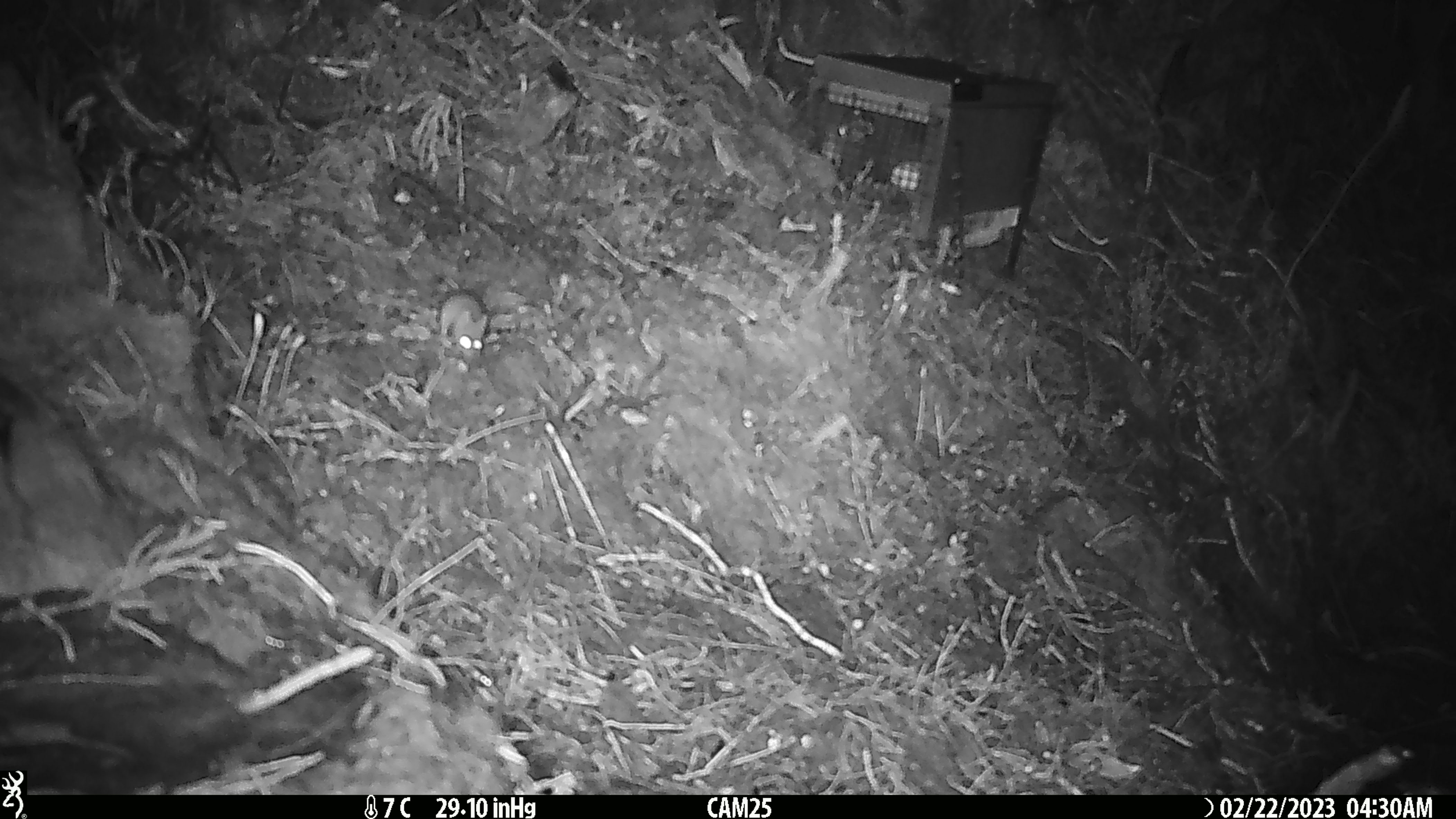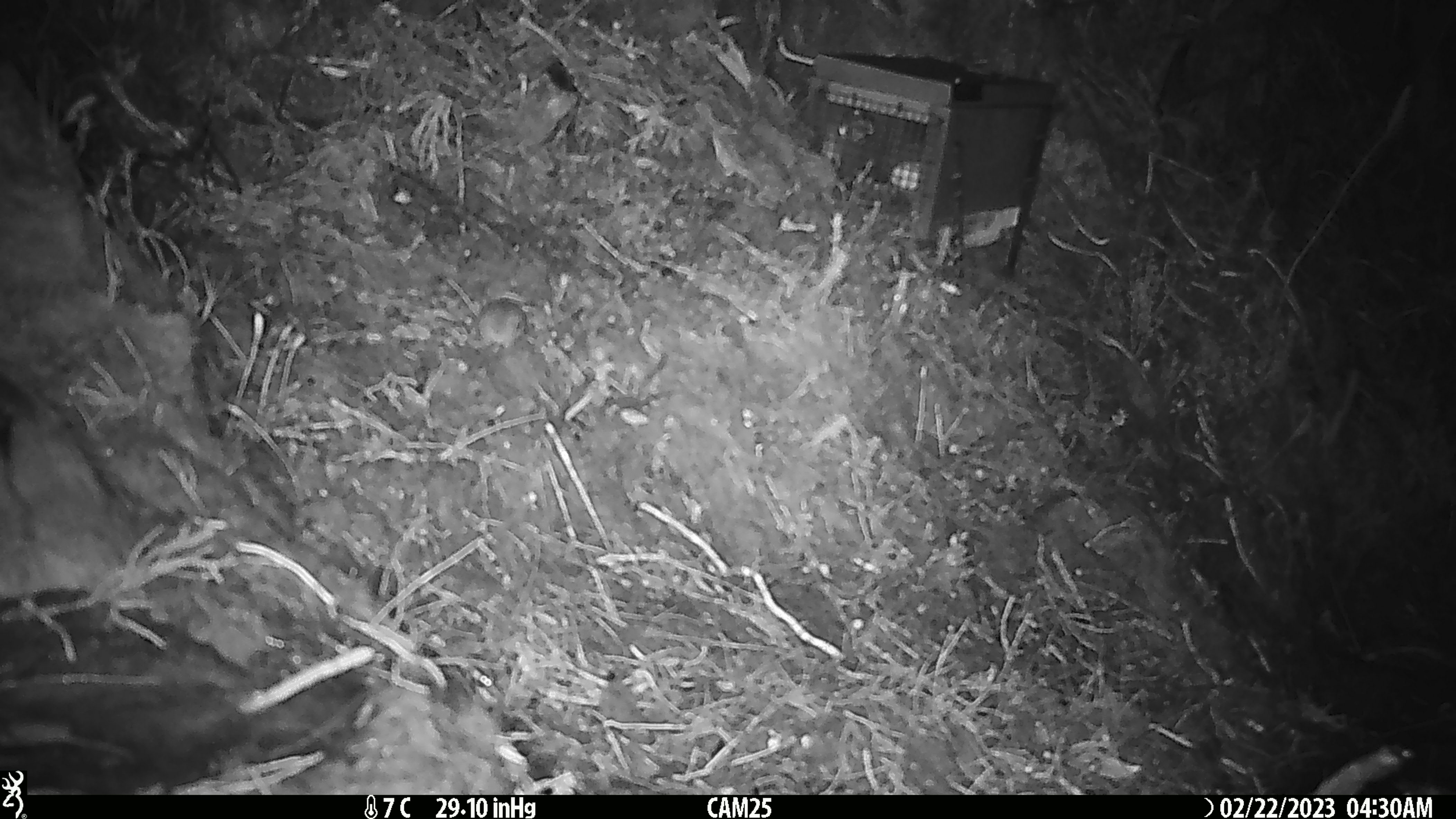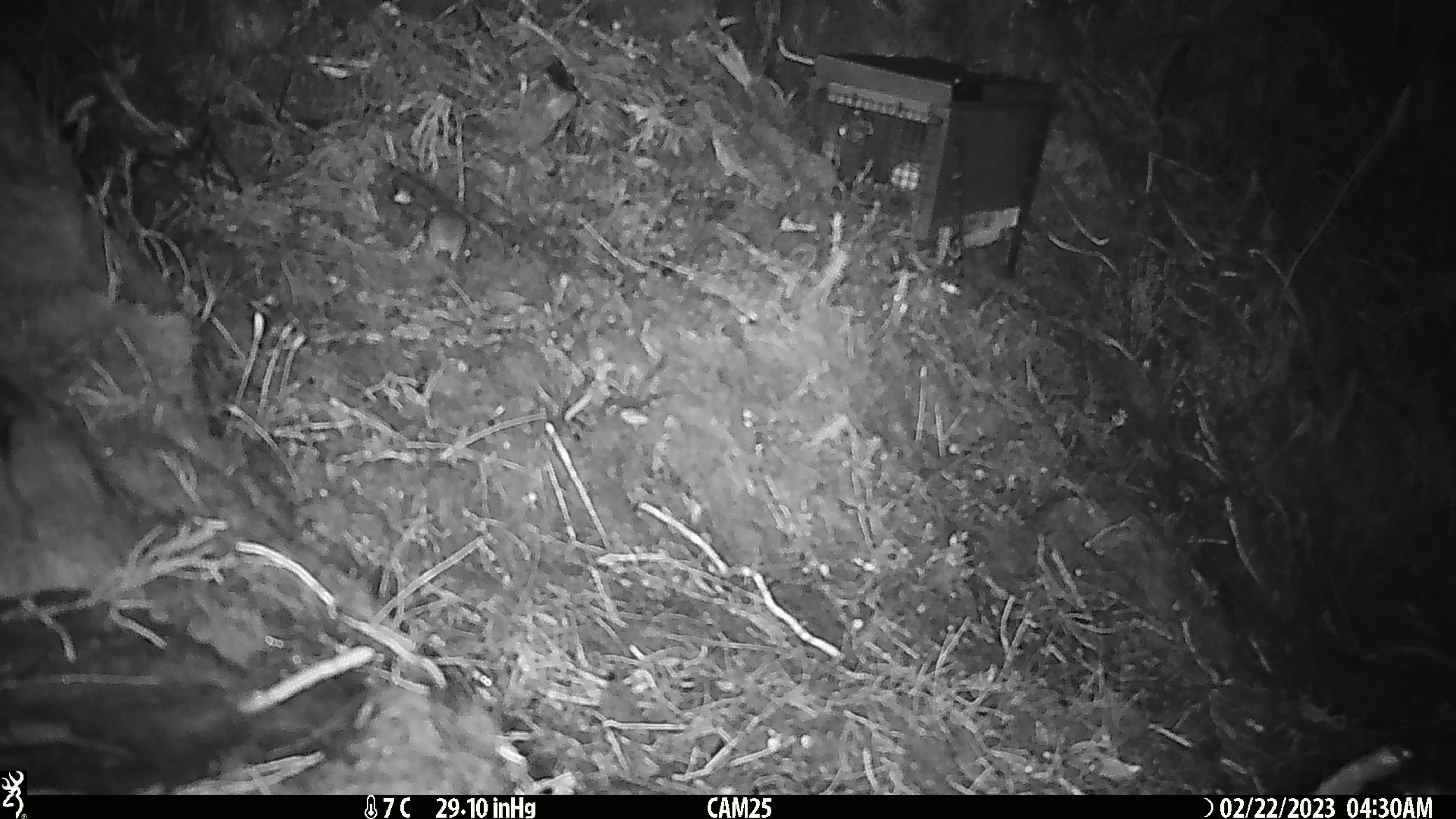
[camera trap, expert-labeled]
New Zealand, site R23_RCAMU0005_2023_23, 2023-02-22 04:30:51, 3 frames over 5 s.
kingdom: Animalia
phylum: Chordata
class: Mammalia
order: Rodentia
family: Muridae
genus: Mus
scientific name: Mus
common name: mouse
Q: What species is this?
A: Mouse (Mus).